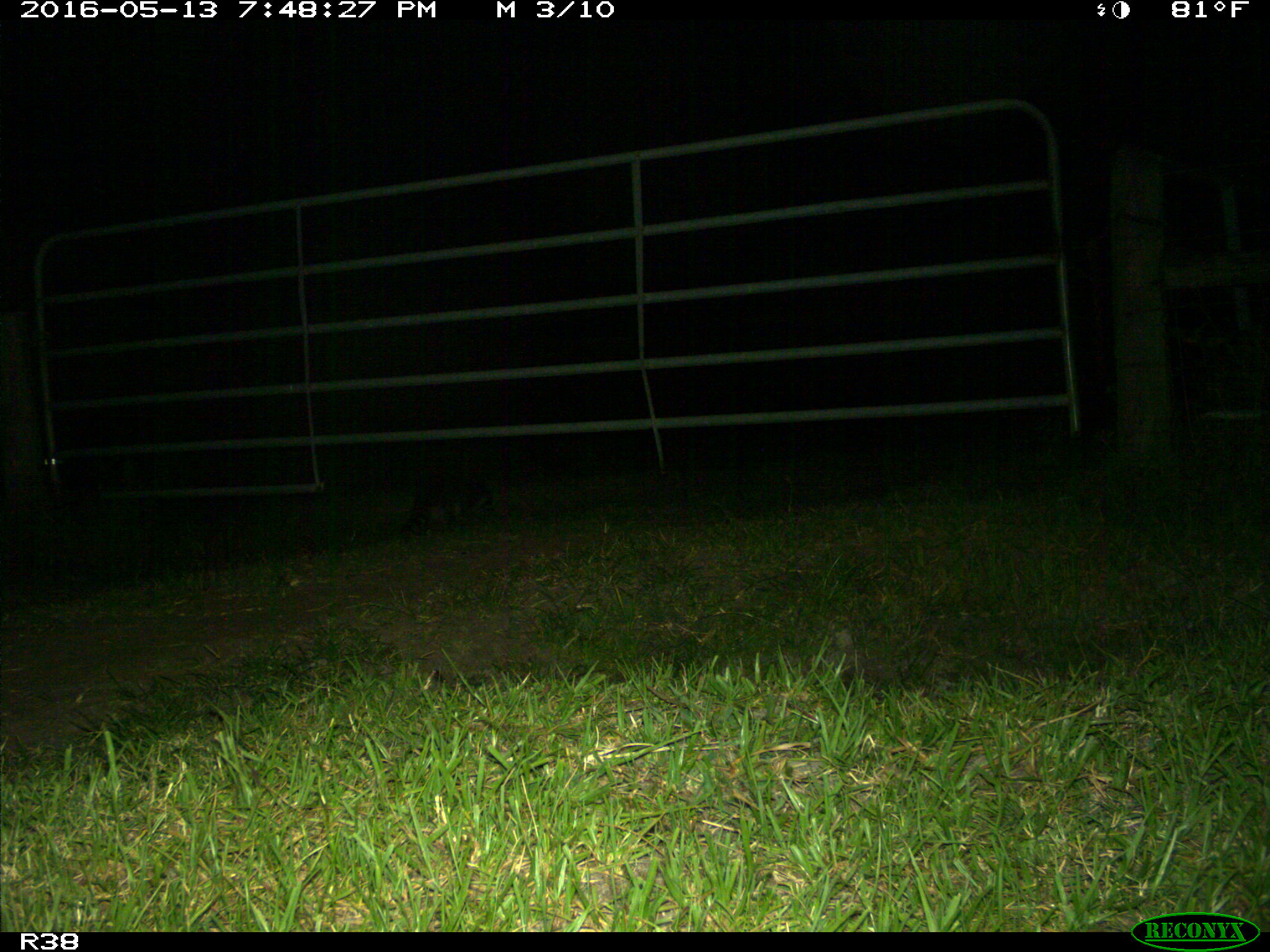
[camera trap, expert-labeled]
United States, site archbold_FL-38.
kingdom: Animalia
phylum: Chordata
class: Mammalia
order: Carnivora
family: Procyonidae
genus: Procyon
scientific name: Procyon lotor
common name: common raccoon